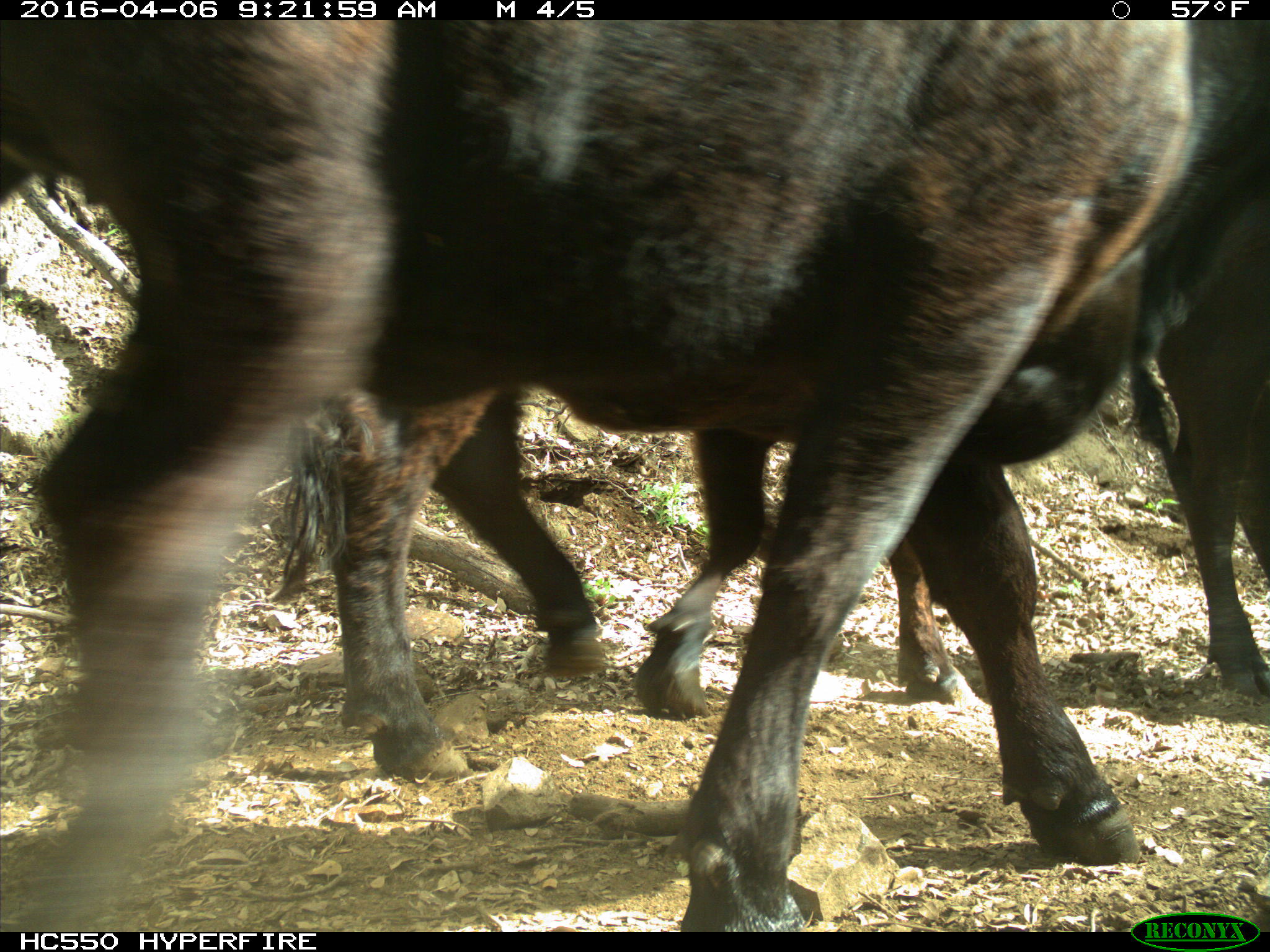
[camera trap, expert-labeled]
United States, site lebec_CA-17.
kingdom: Animalia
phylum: Chordata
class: Mammalia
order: Artiodactyla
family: Bovidae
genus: Bos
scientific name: Bos taurus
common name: domestic cow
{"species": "Bos taurus (domestic cow)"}